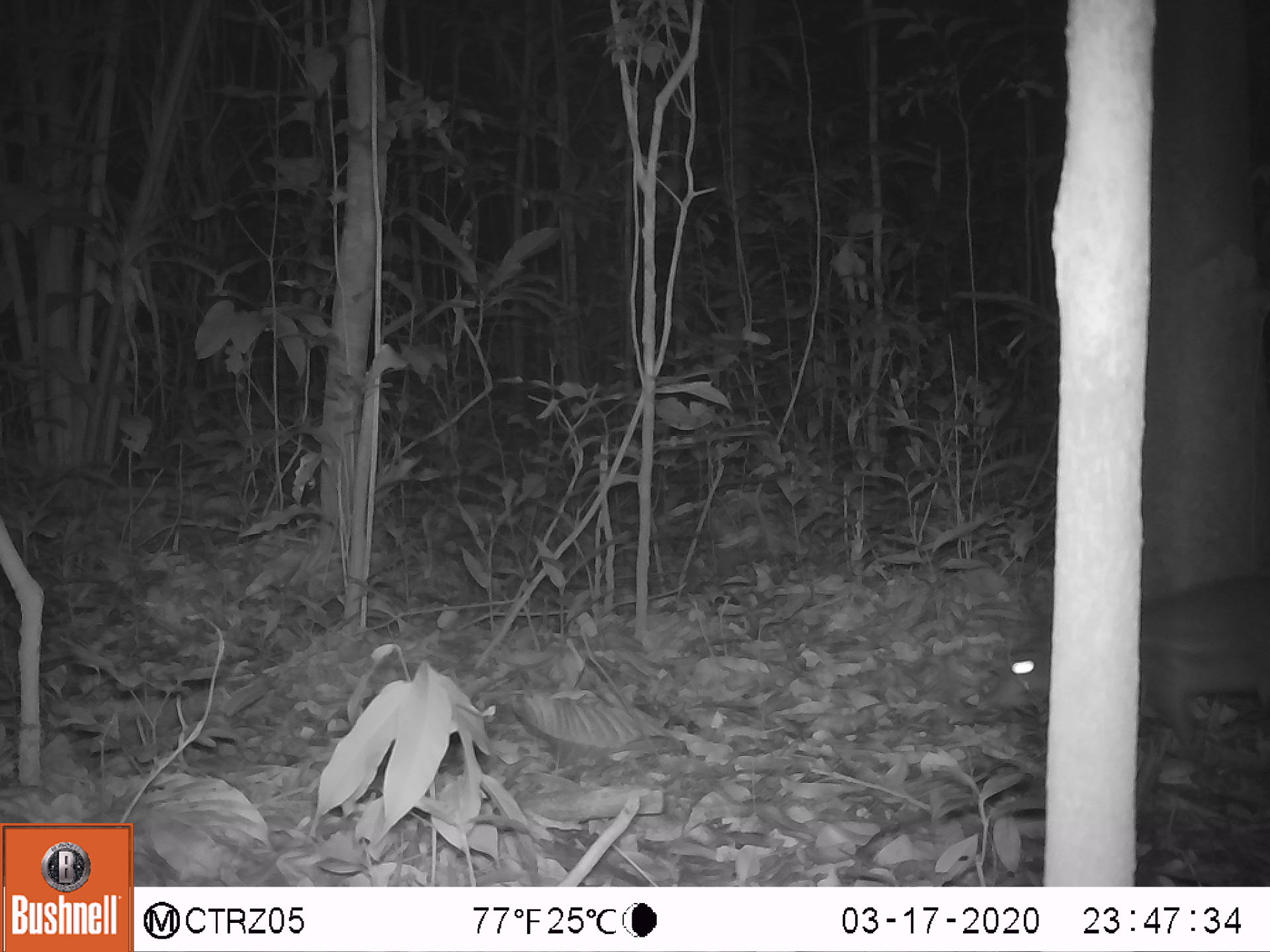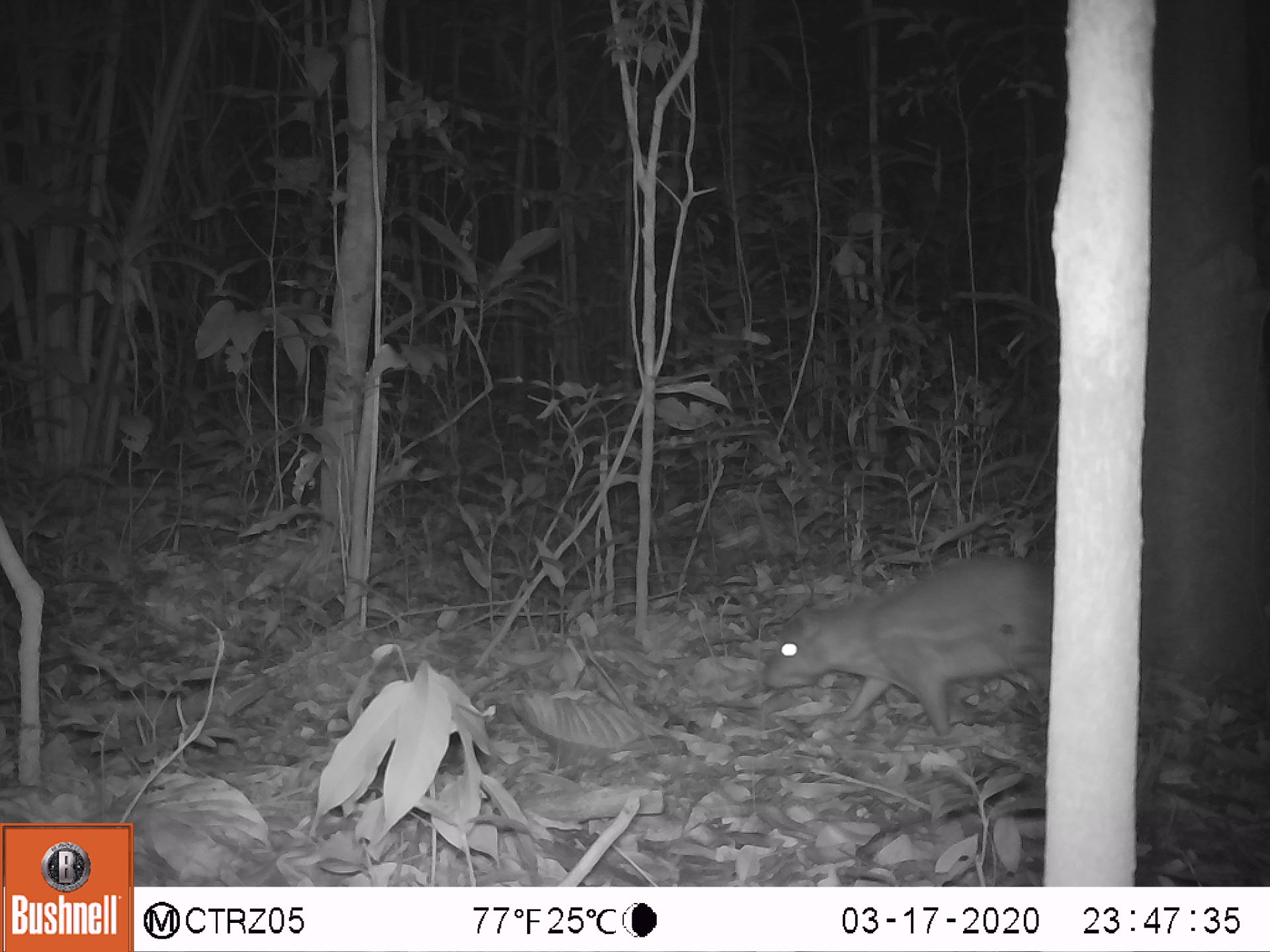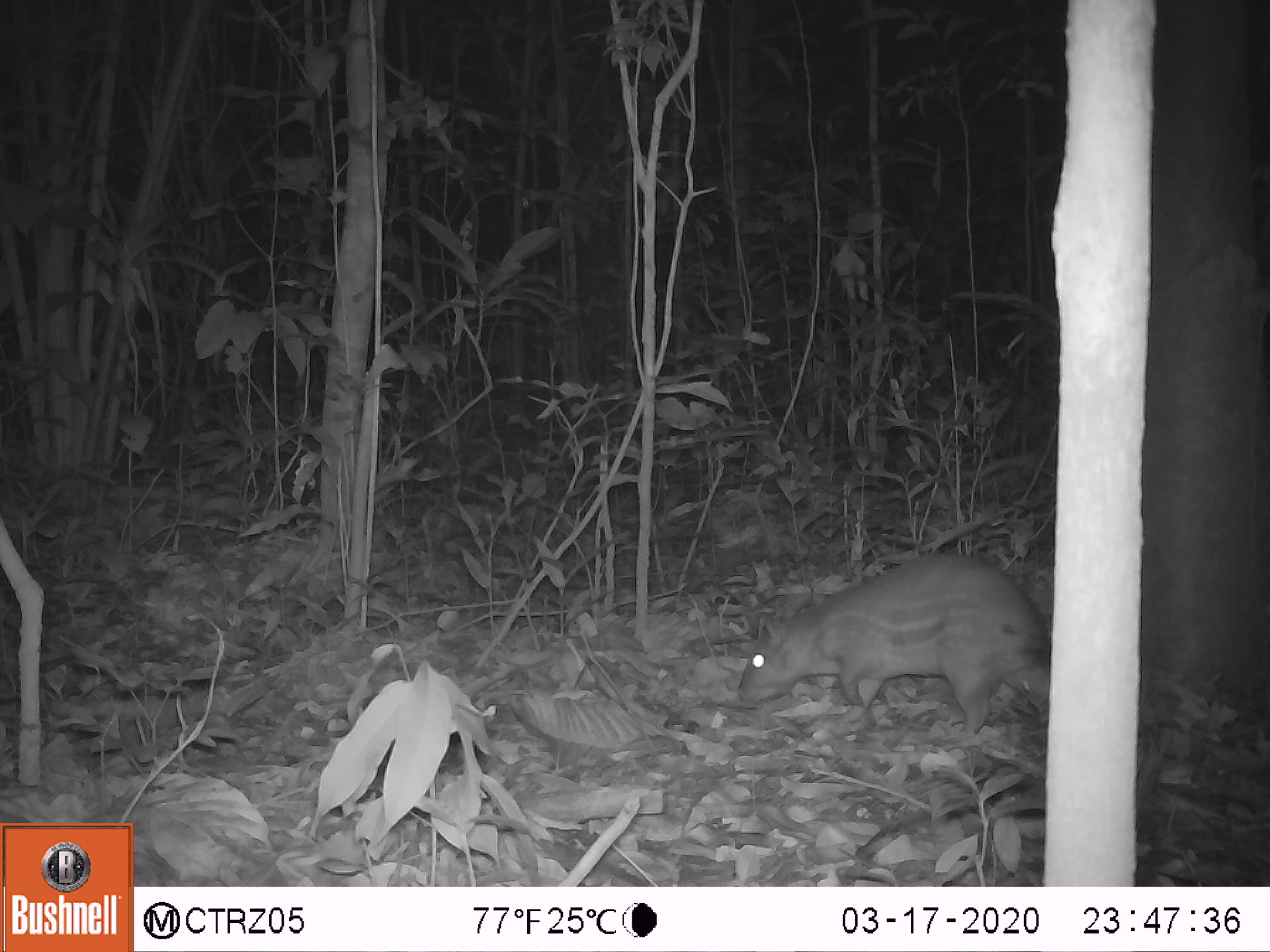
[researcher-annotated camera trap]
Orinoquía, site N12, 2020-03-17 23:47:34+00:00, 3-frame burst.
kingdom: Animalia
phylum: Chordata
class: Mammalia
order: Rodentia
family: Cuniculidae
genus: Cuniculus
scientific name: Cuniculus paca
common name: spotted paca